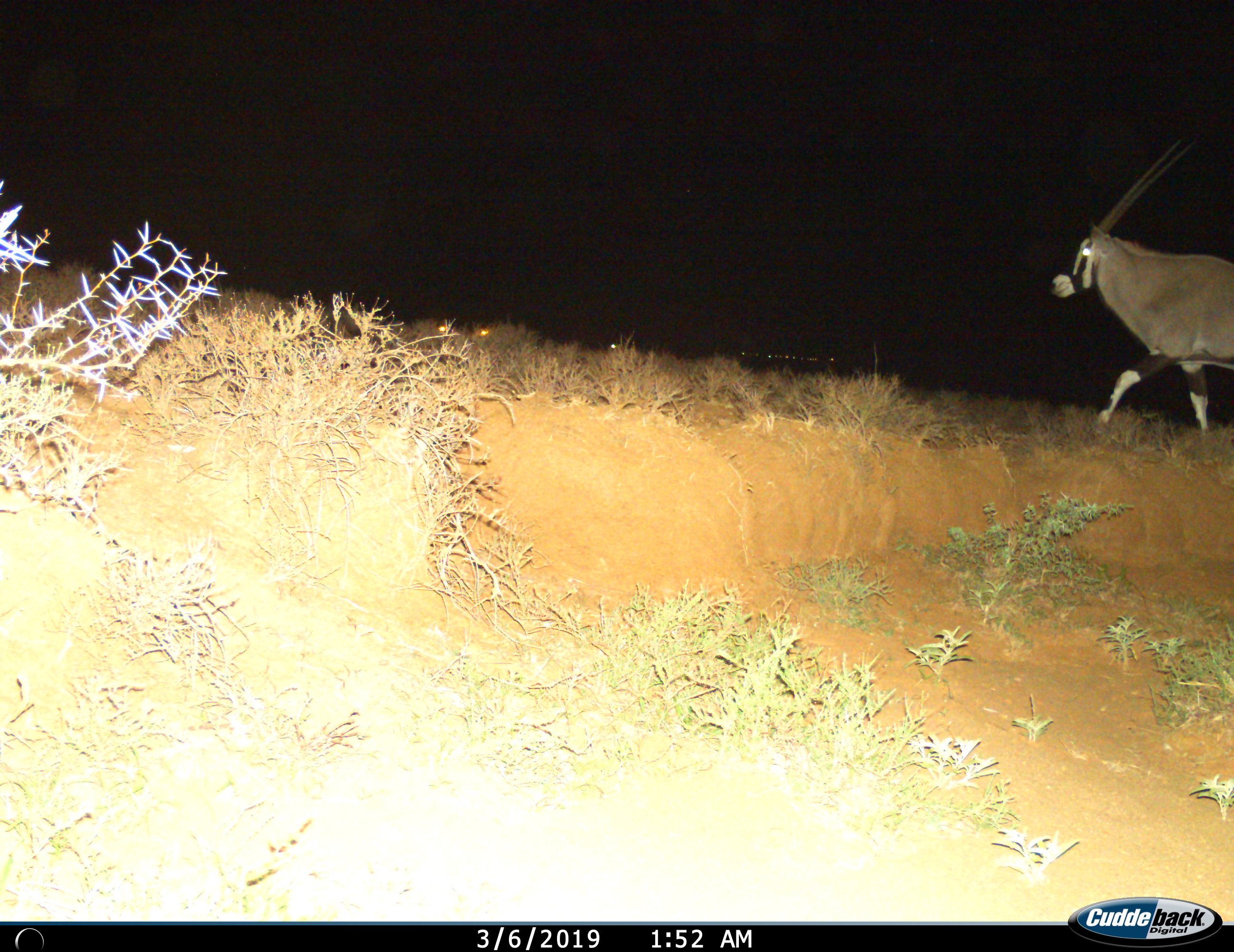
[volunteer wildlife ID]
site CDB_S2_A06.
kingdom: Animalia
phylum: Chordata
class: Mammalia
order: Artiodactyla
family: Bovidae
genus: Oryx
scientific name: Oryx gazella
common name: gemsbok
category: oryx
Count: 1.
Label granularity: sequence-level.